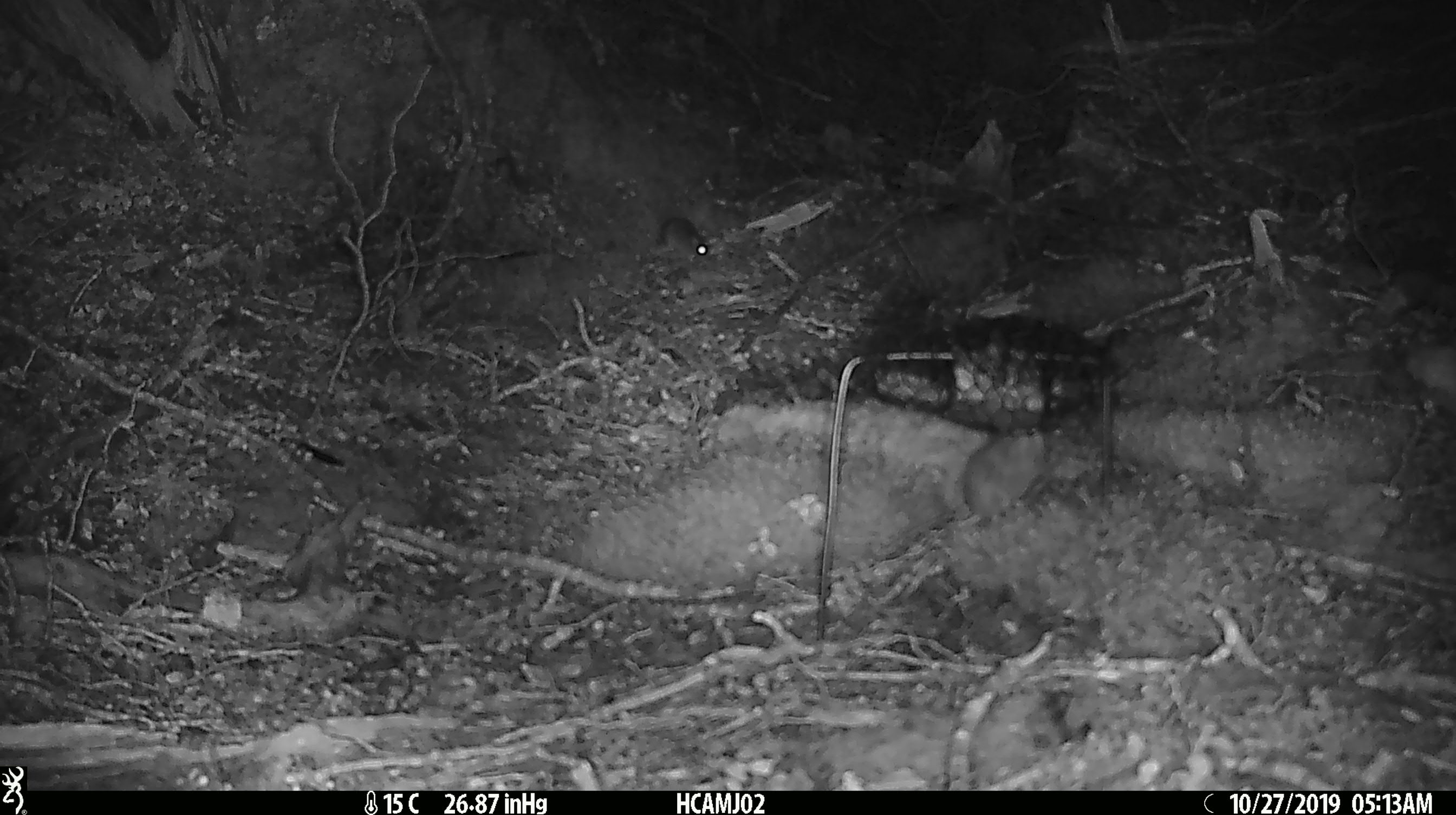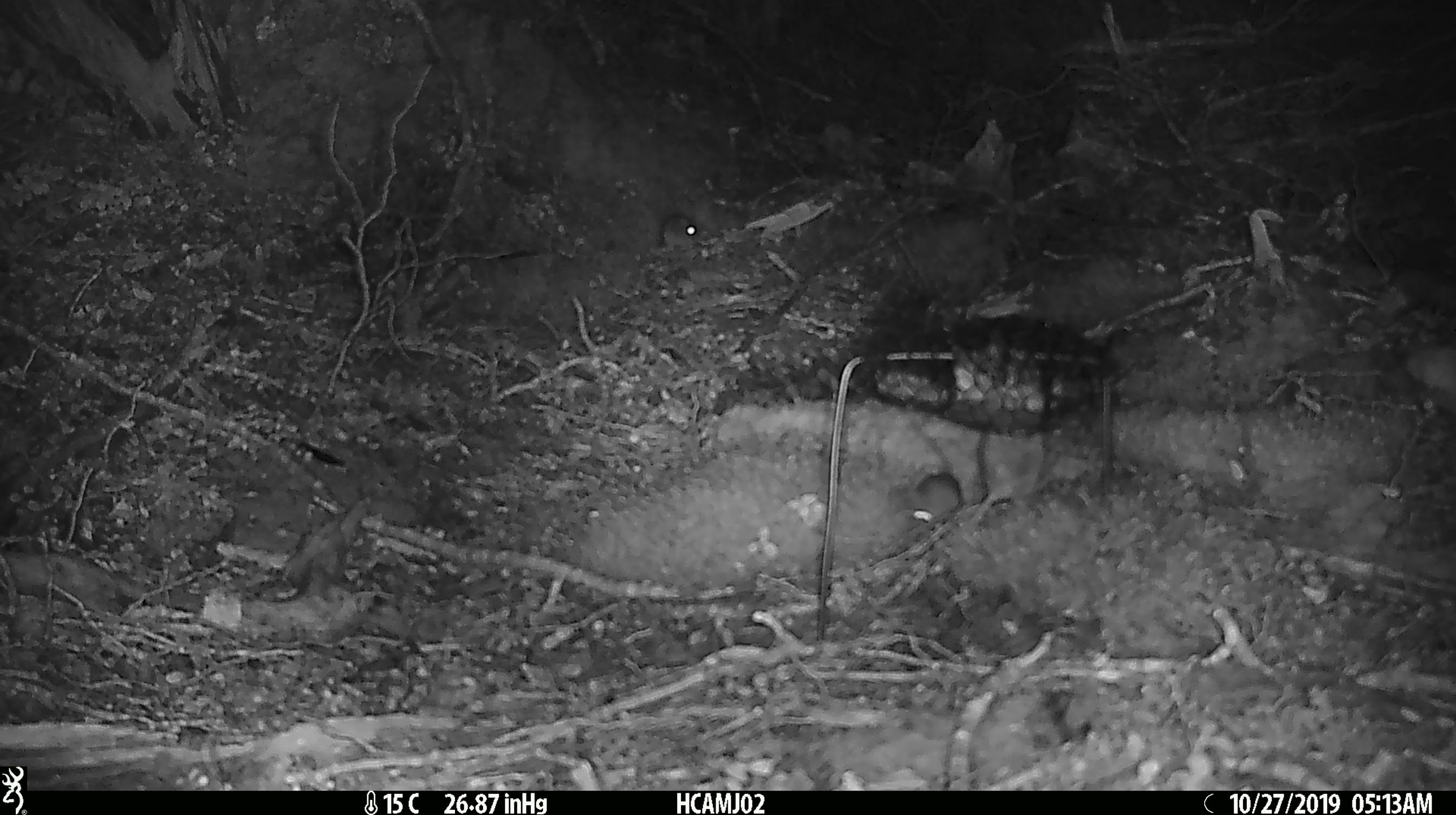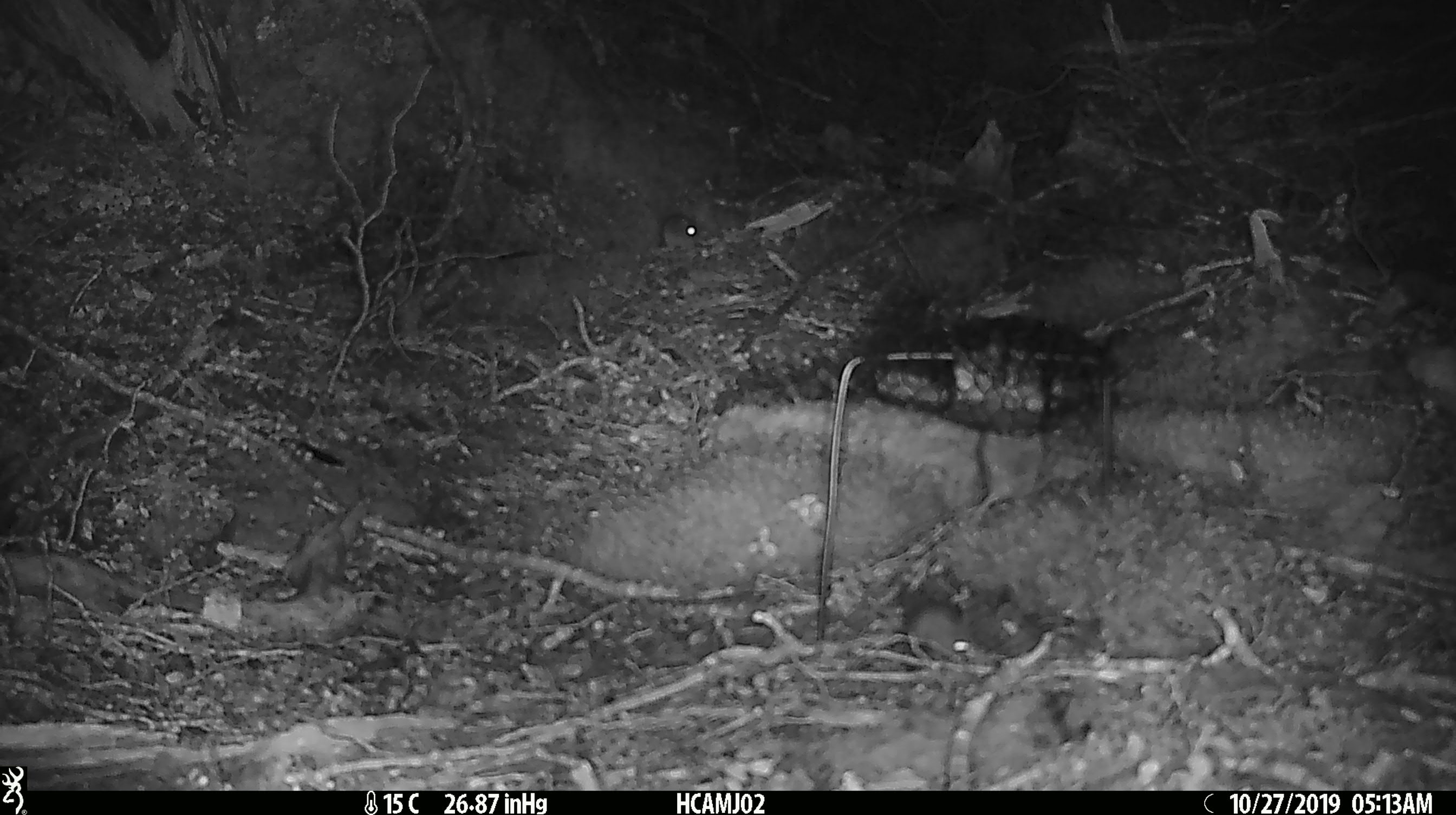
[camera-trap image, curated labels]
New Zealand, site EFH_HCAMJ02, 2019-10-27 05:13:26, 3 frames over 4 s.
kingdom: Animalia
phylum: Chordata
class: Mammalia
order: Rodentia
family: Muridae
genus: Mus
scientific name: Mus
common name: mouse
Mouse (Mus).